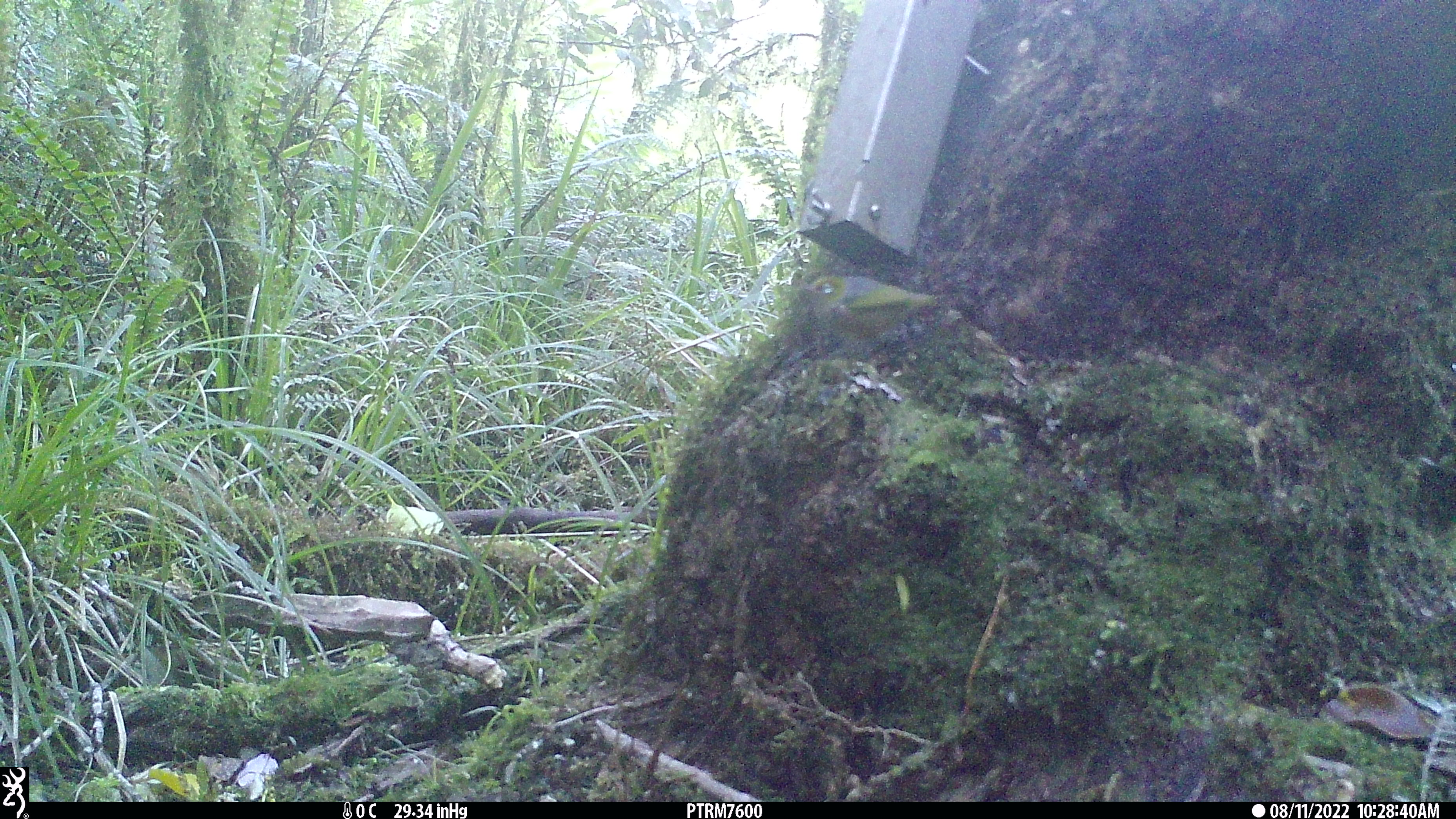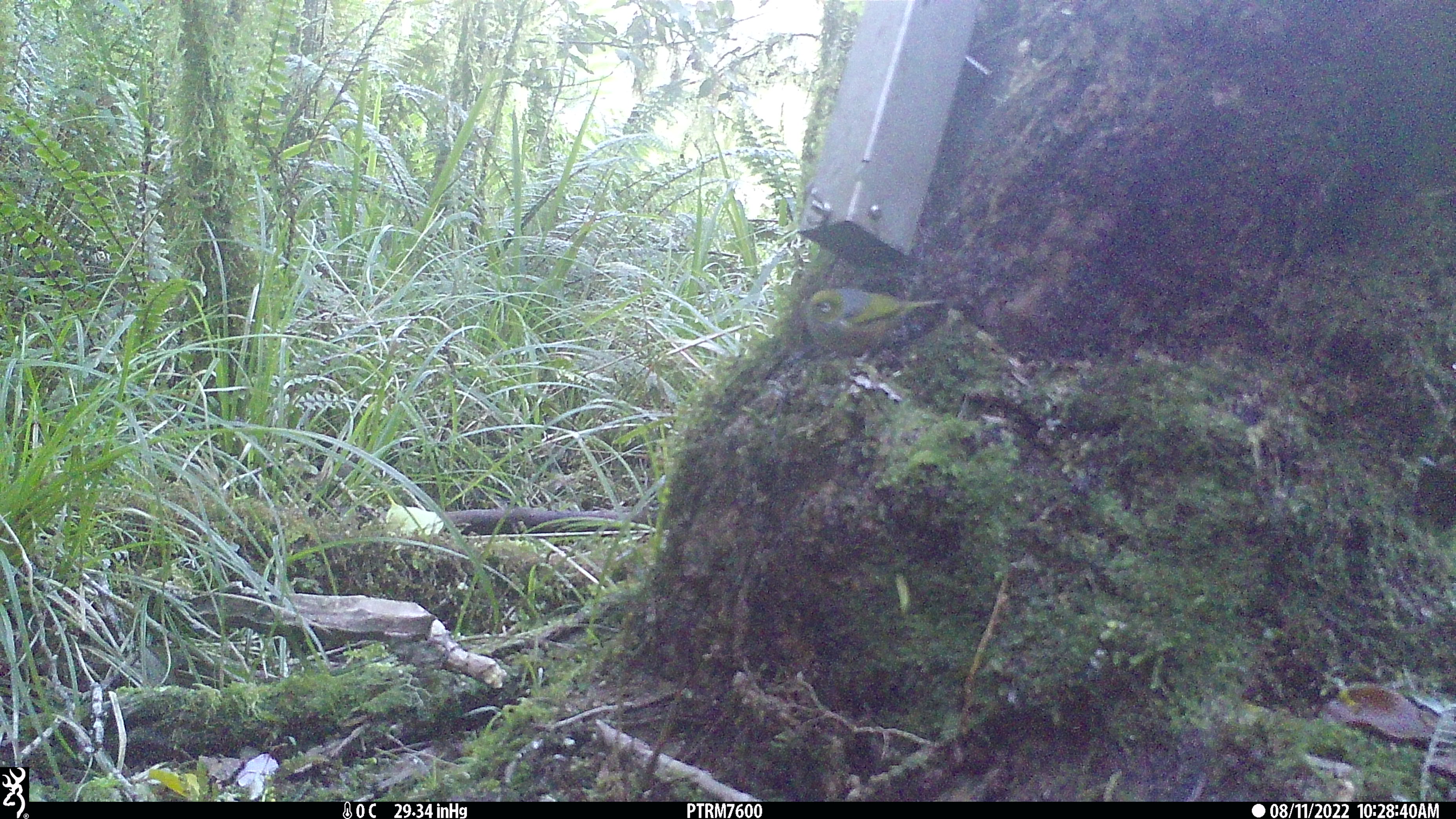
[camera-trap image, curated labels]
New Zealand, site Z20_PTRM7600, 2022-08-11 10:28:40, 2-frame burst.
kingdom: Animalia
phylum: Chordata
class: Aves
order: Passeriformes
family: Zosteropidae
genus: Zosterops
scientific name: Zosterops lateralis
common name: silvereye